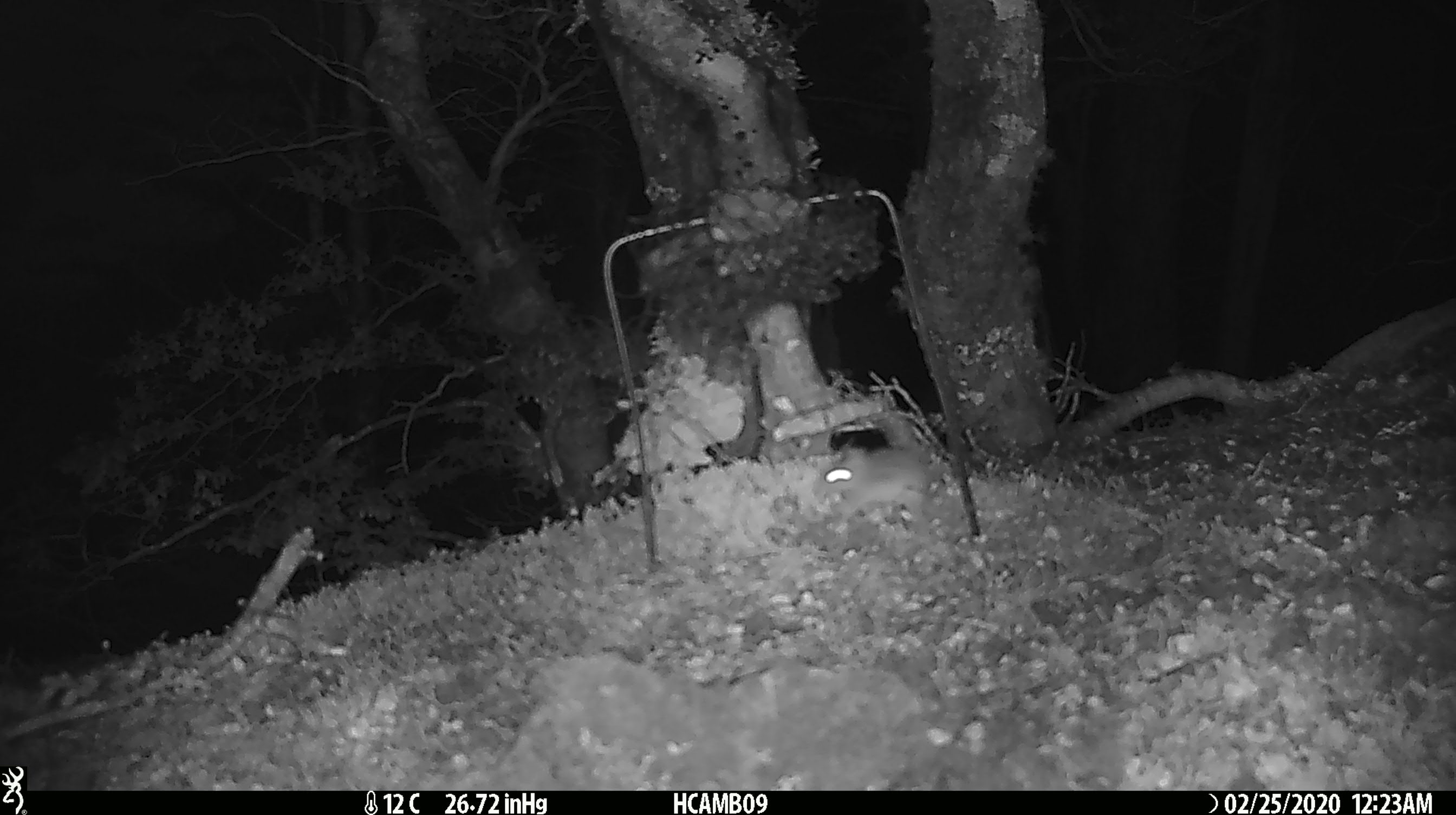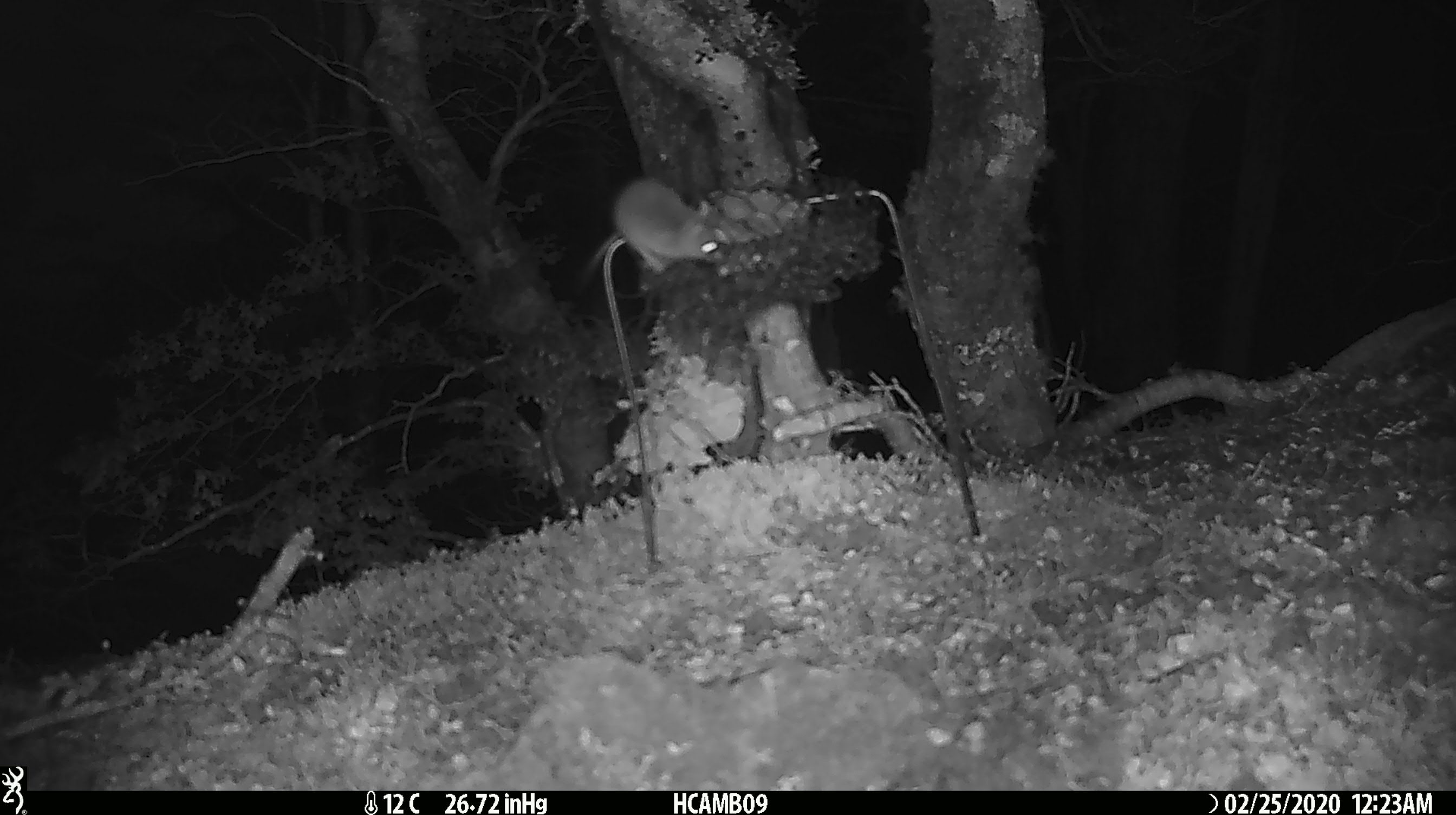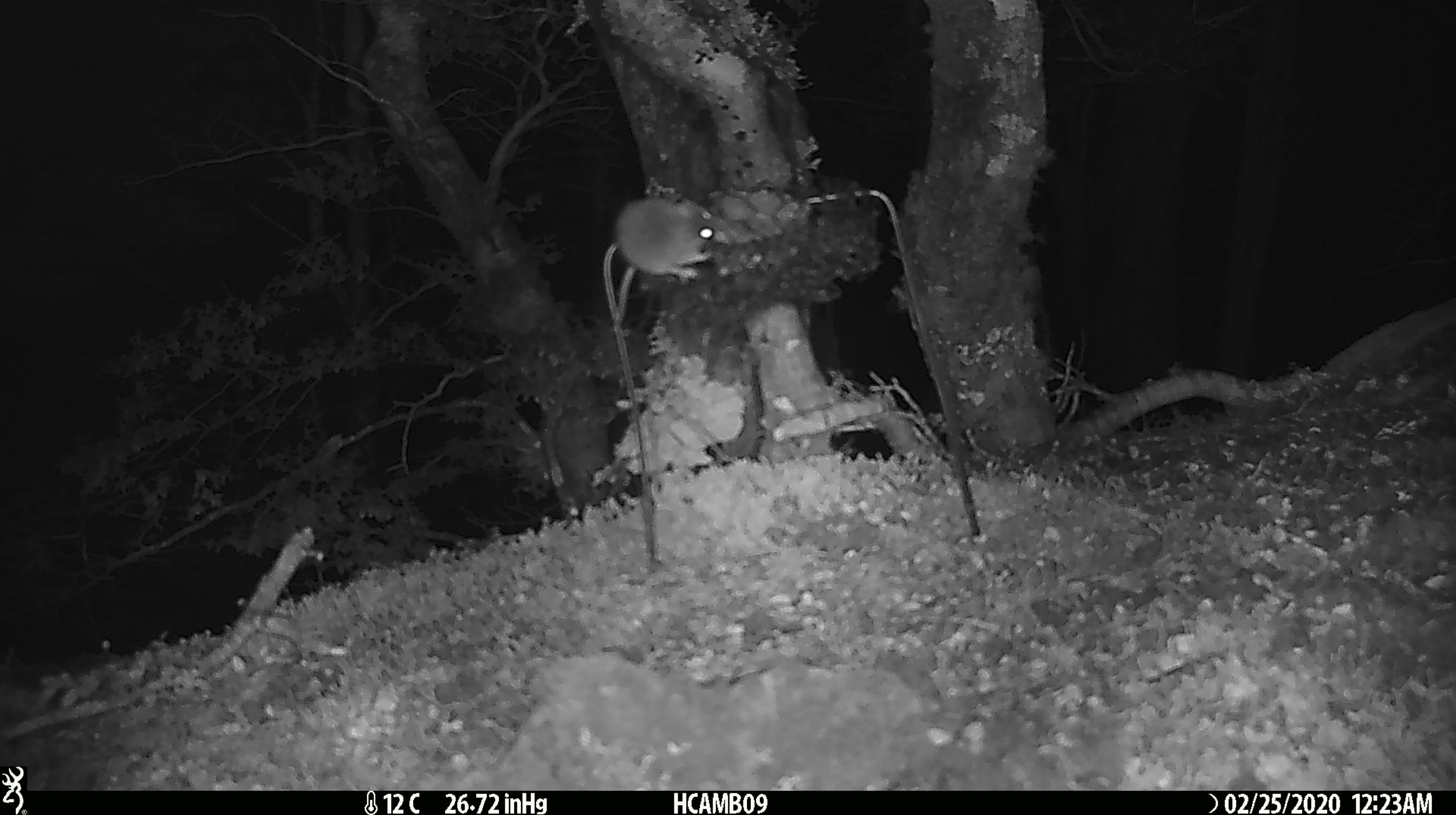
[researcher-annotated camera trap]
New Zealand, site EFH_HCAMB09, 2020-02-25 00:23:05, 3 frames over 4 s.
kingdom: Animalia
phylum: Chordata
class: Mammalia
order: Rodentia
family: Muridae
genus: Mus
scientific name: Mus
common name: mouse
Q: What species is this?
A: Mouse (Mus).